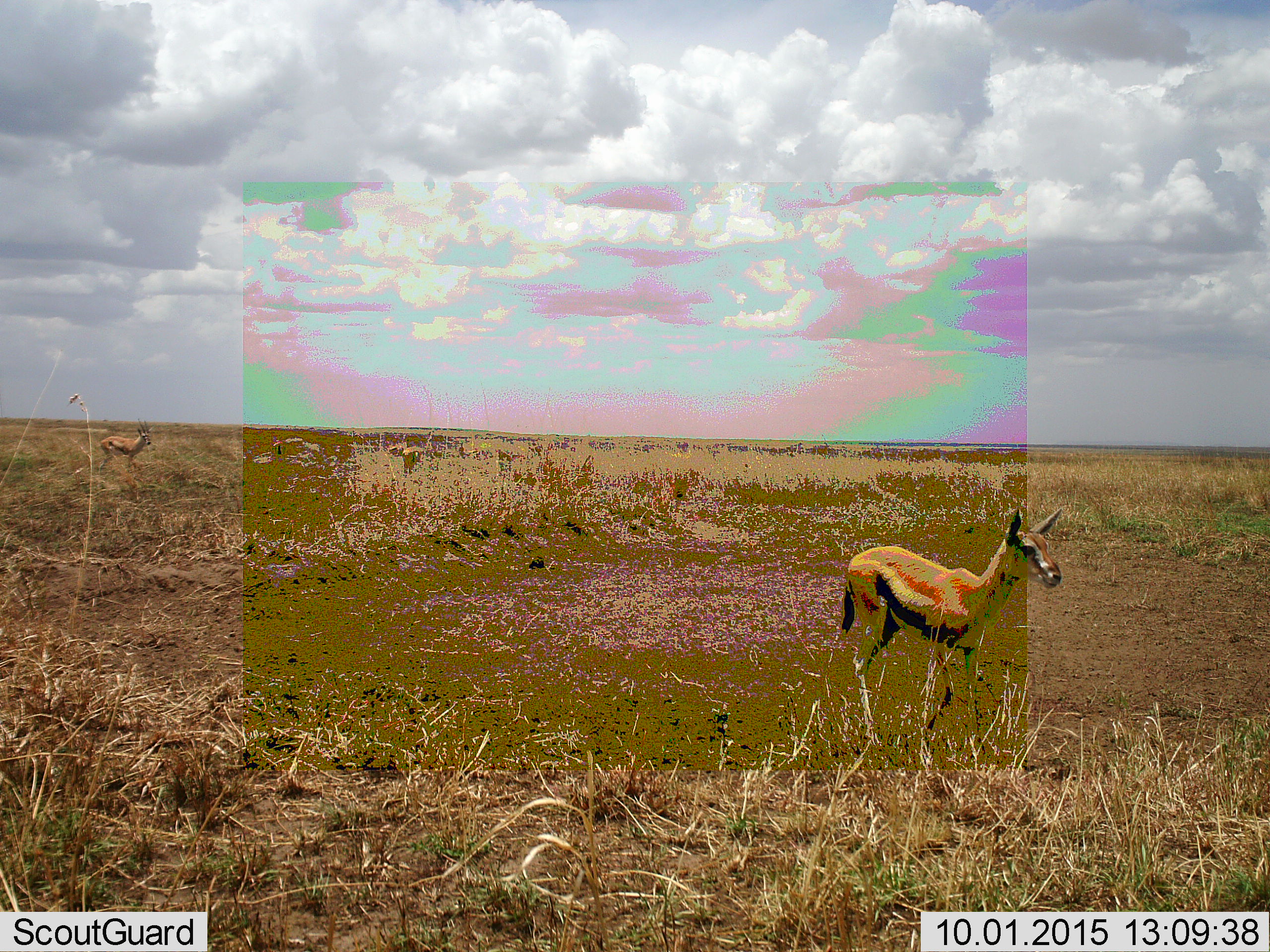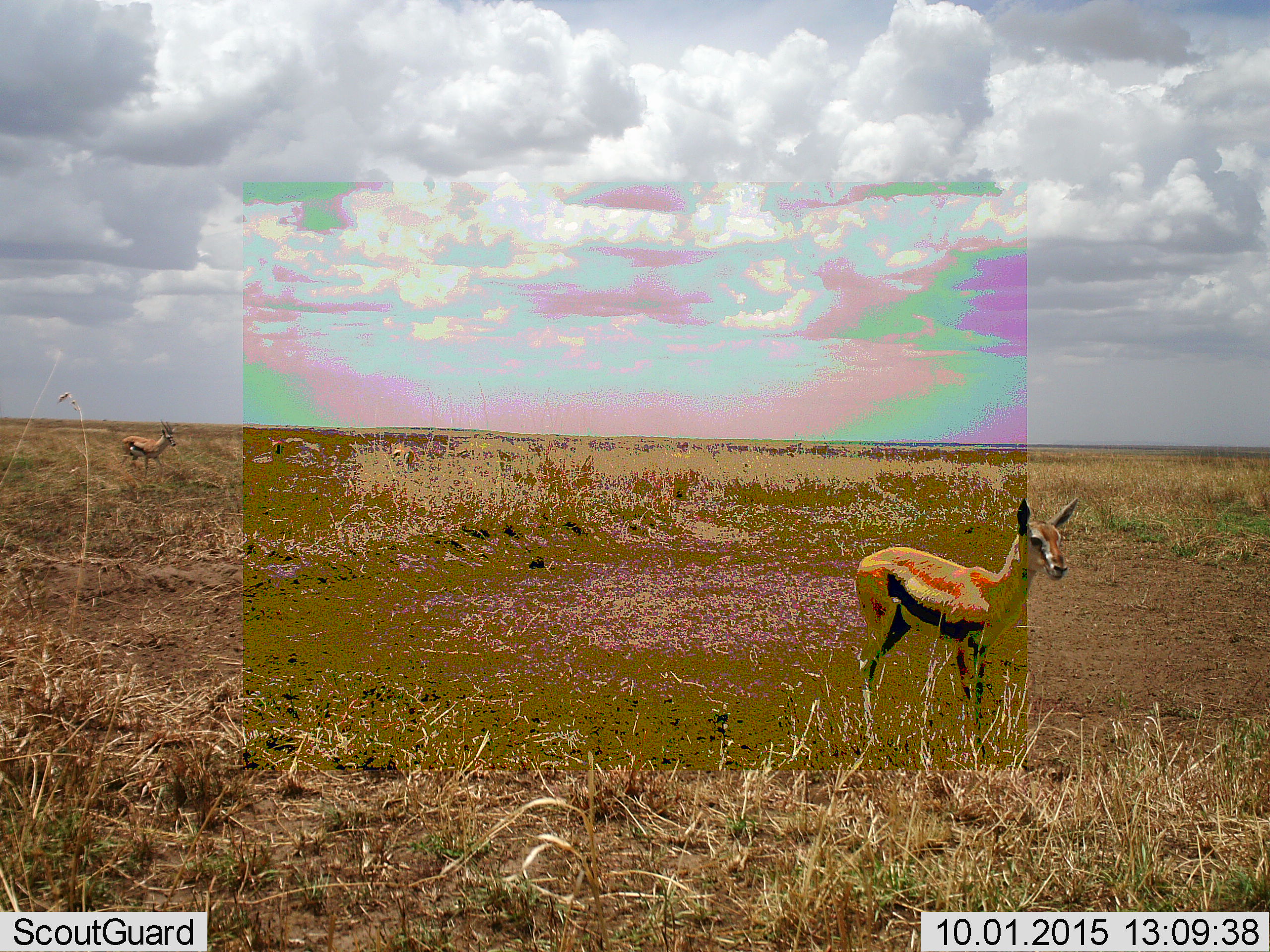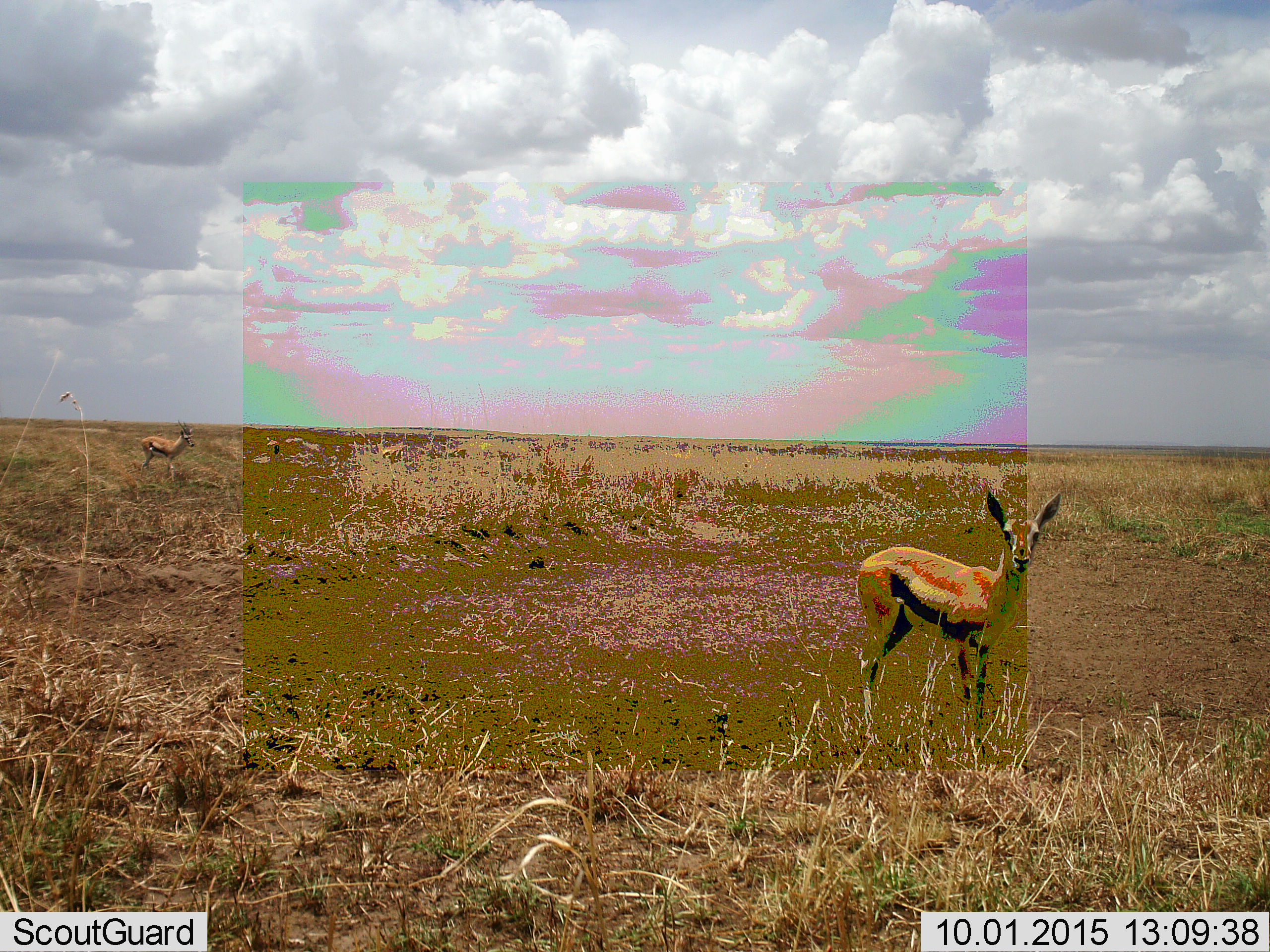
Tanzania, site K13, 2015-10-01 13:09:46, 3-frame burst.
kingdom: Animalia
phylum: Chordata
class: Mammalia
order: Artiodactyla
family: Bovidae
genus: Eudorcas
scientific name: Eudorcas thomsonii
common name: thomson's gazelle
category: gazellethomsons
Gazellethomsons (thomson's gazelle) (Eudorcas thomsonii), count 6. Behavior (volunteer vote fractions): standing 88%, resting 0%, moving 75%, interacting 0%. Young present (vote fraction): 0%. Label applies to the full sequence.